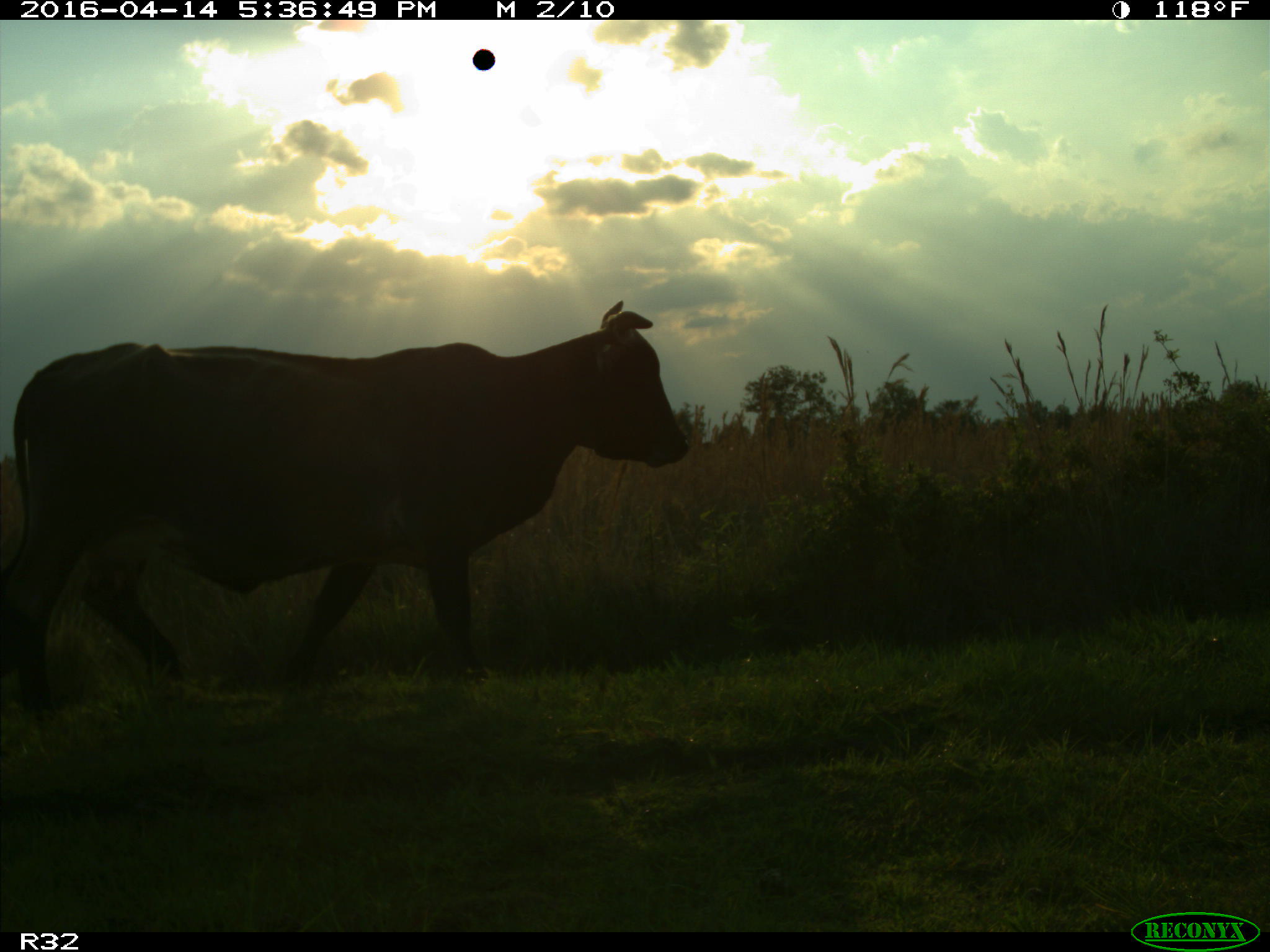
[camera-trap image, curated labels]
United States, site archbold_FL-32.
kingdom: Animalia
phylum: Chordata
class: Mammalia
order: Artiodactyla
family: Bovidae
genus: Bos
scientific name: Bos taurus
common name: domestic cow